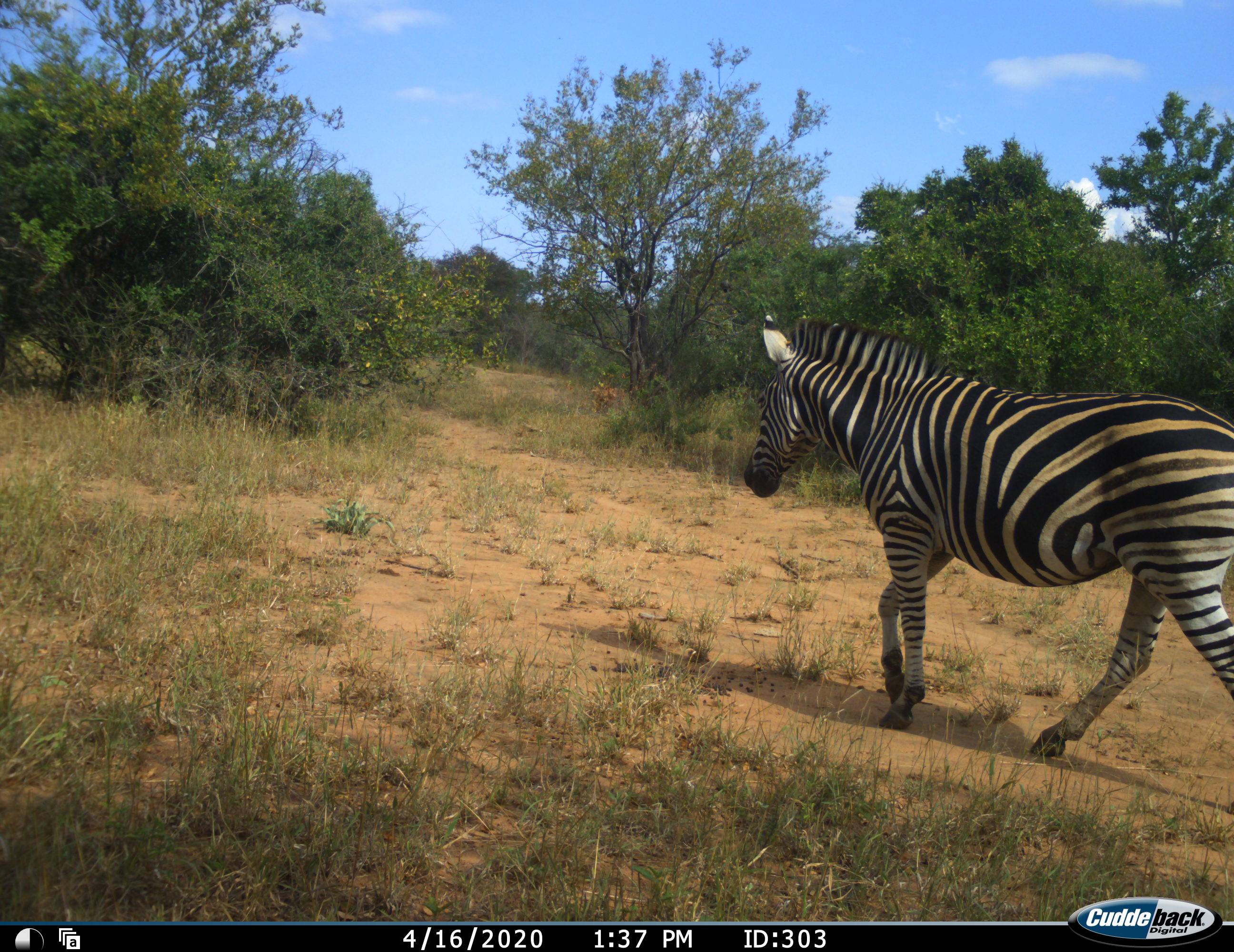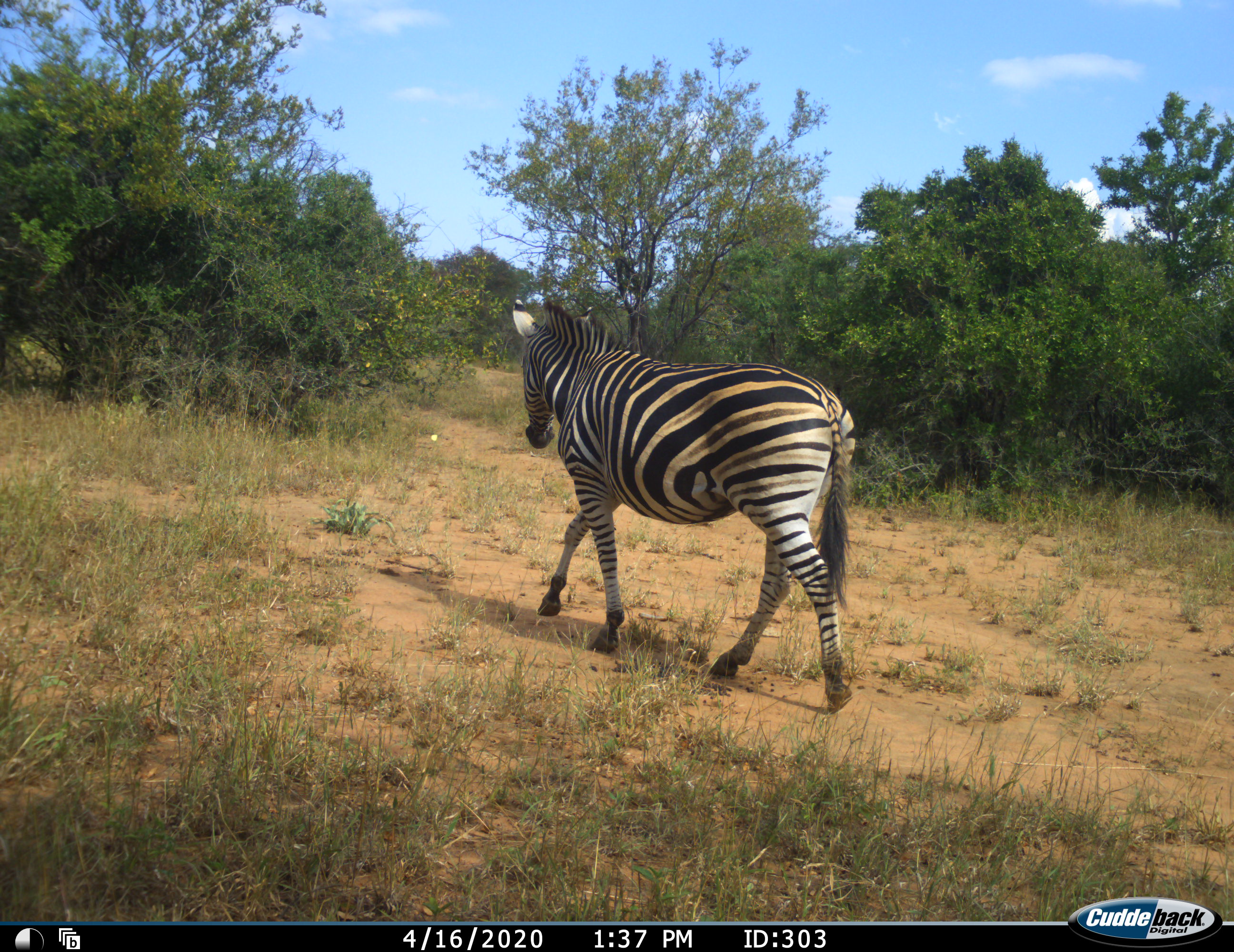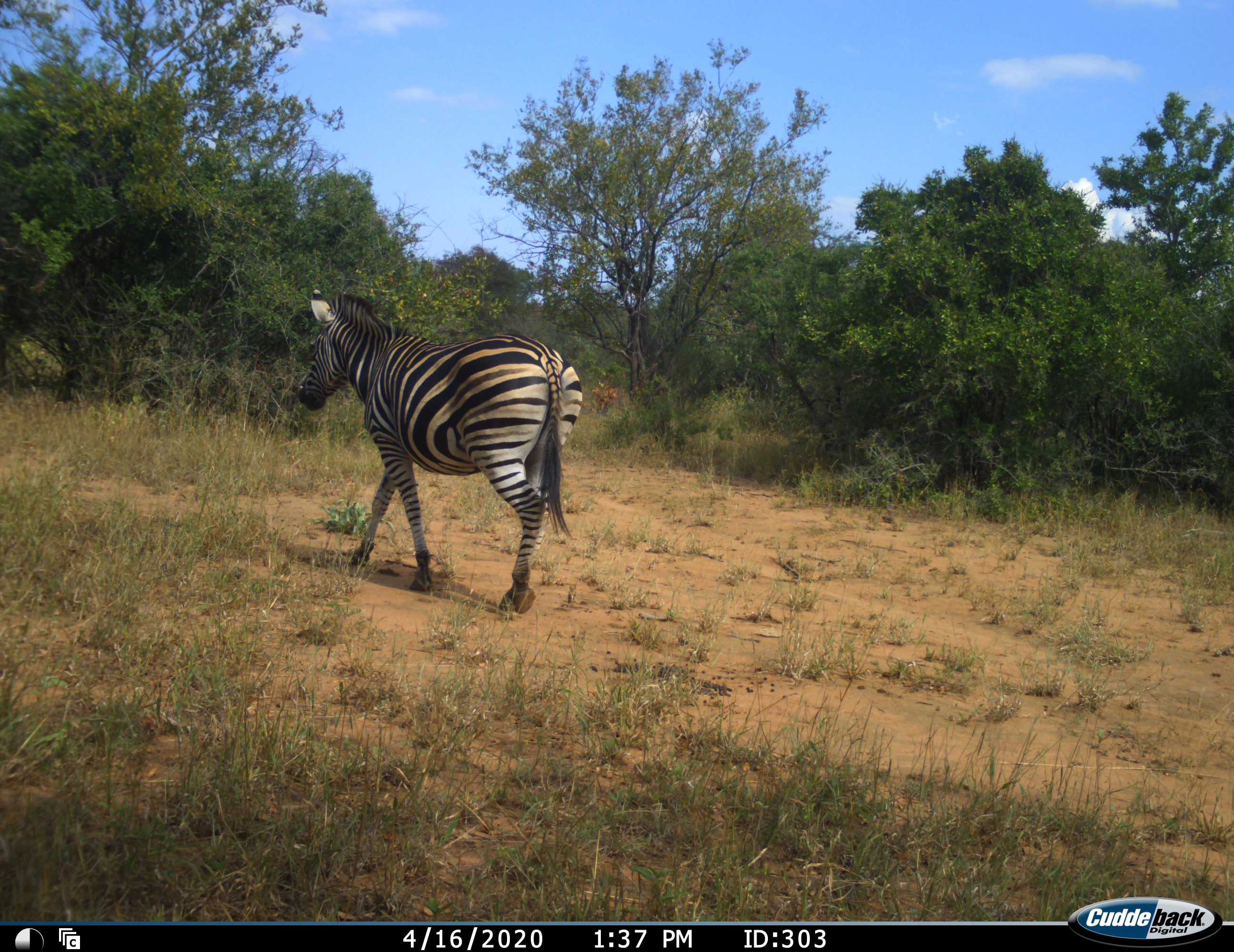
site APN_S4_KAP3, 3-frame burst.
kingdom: Animalia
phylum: Chordata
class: Mammalia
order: Perissodactyla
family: Equidae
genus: Equus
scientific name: Equus quagga burchellii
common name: burchell's zebra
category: zebraburchells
Zebraburchells (burchell's zebra) (Equus quagga burchellii), count 1. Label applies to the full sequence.